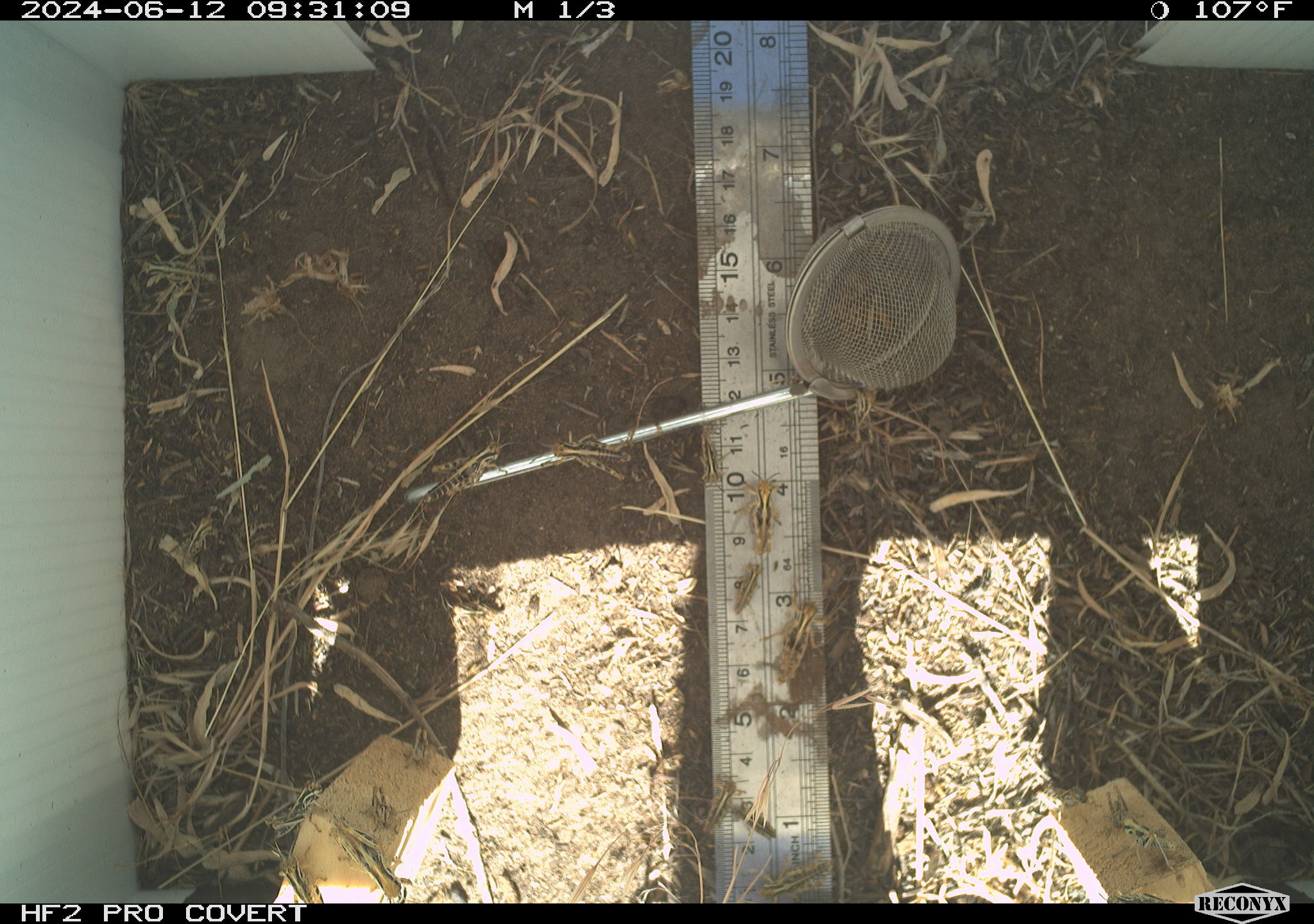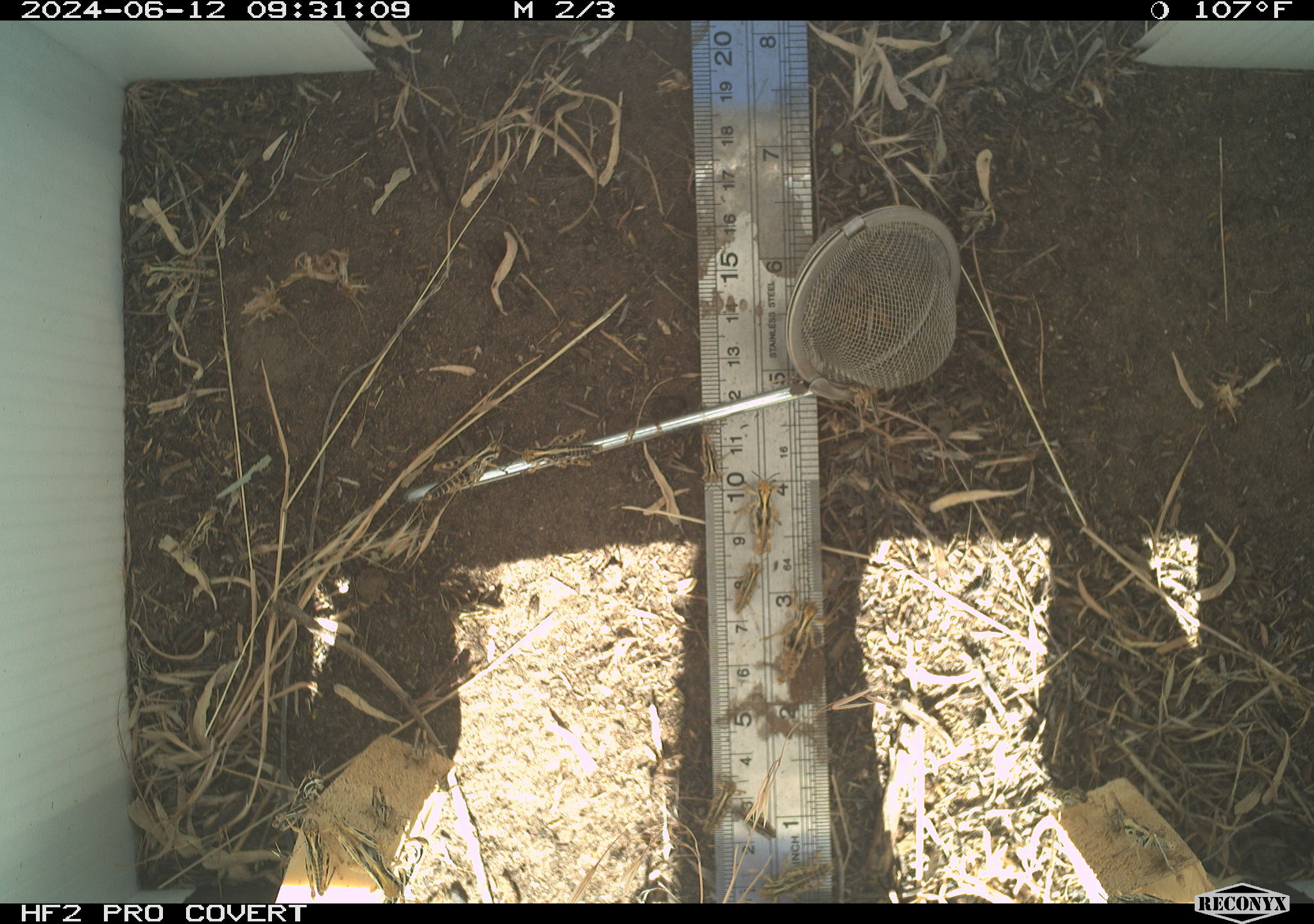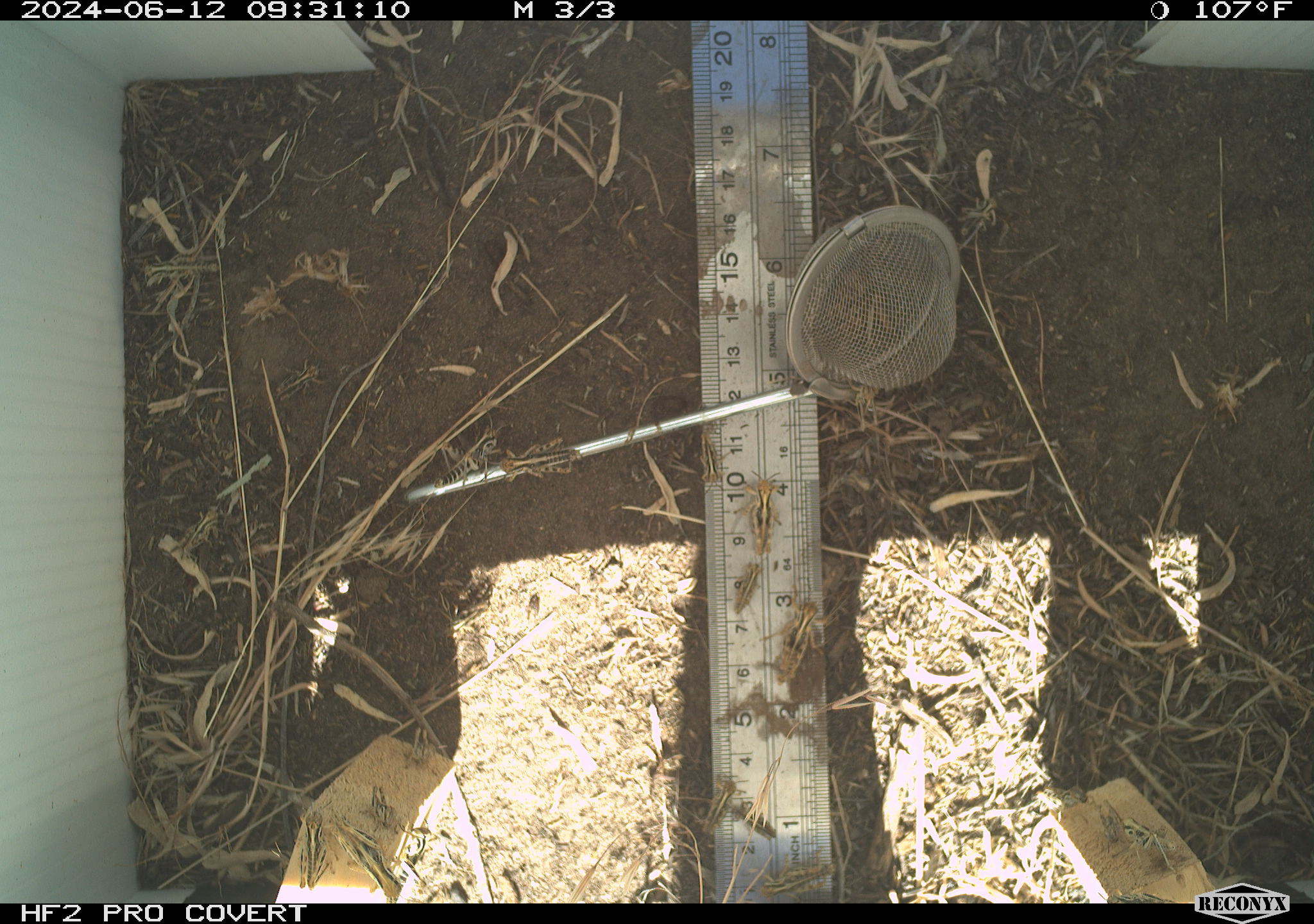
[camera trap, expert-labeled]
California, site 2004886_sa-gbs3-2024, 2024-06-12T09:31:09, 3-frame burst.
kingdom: Animalia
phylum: Arthropoda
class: Insecta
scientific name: Insecta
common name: insect